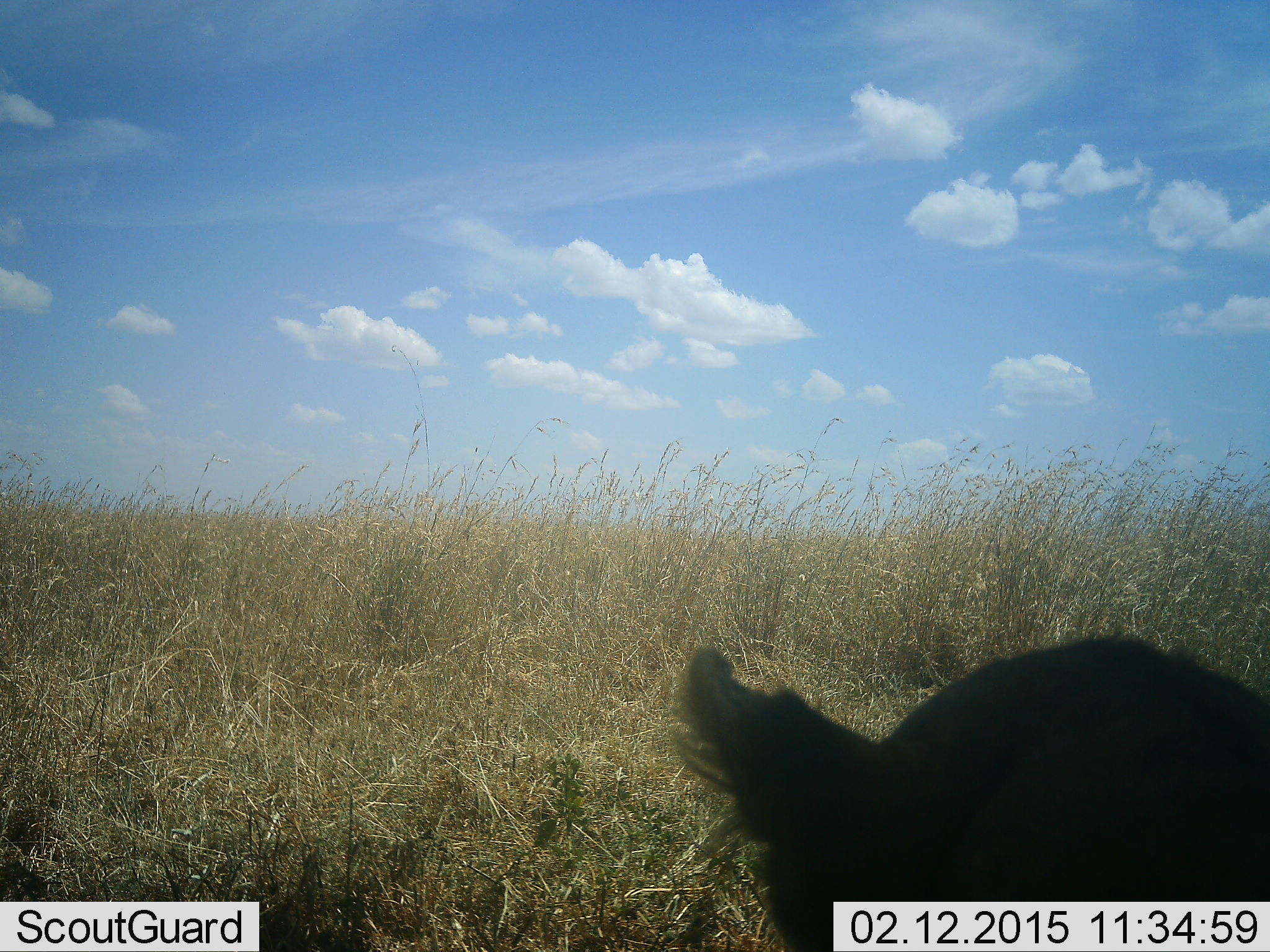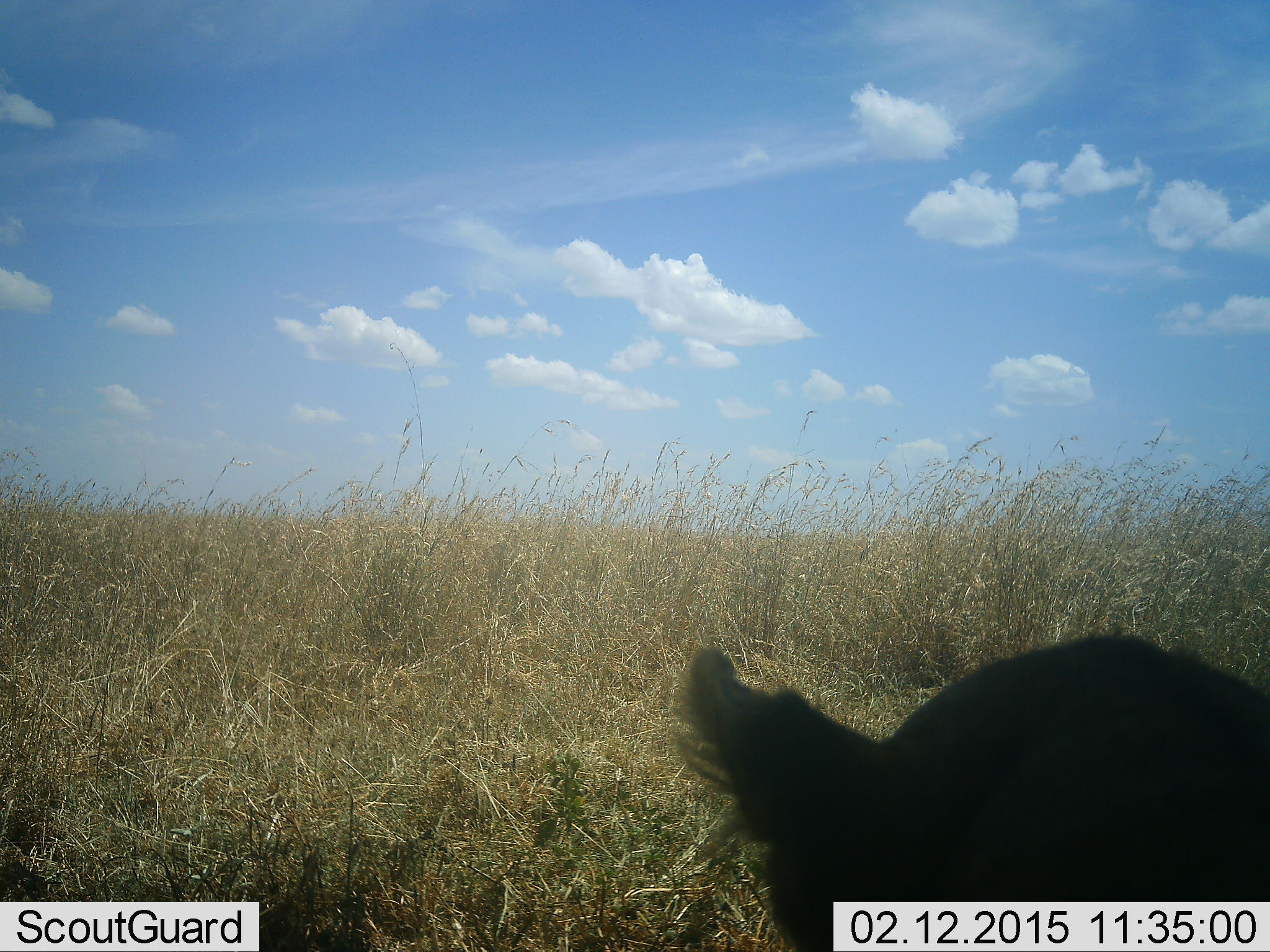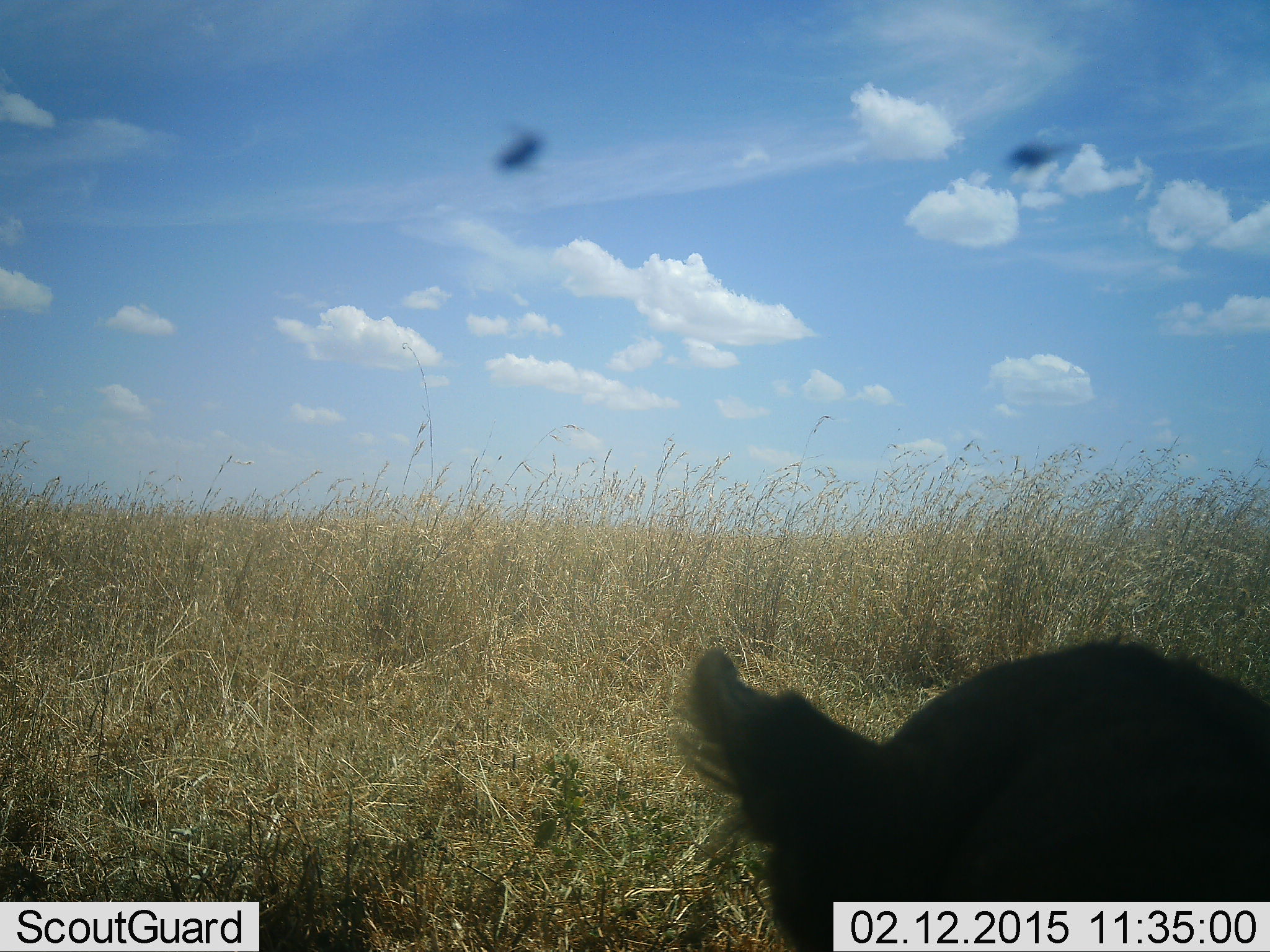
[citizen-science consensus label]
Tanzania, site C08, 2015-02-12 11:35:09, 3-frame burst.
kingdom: Animalia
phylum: Chordata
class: Mammalia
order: Carnivora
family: Felidae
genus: Panthera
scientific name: Panthera leo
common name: lion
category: lionfemale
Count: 1.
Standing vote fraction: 0%.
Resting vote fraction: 93%.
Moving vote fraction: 0%.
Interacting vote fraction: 0%.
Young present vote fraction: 0%.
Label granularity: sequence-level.